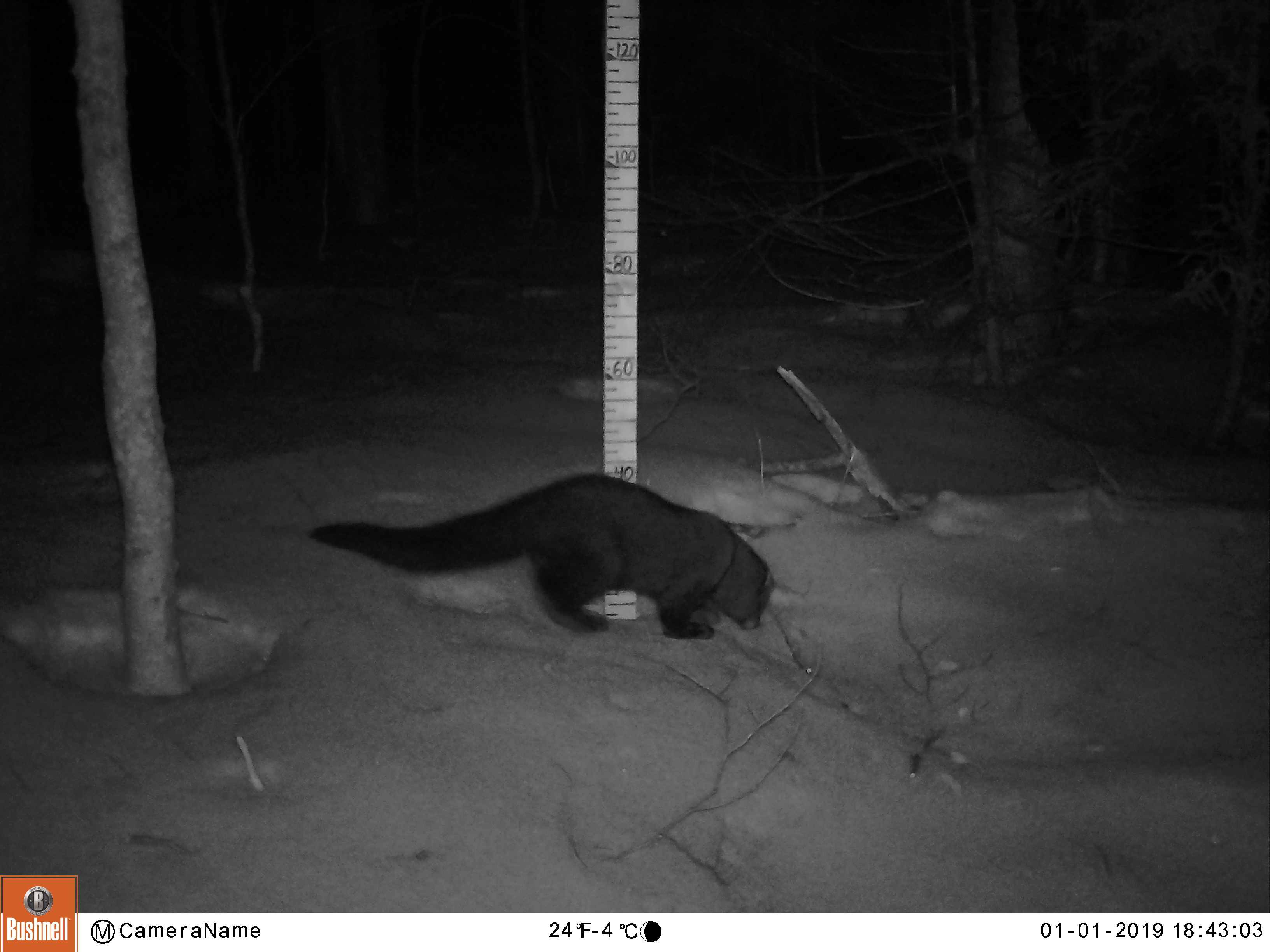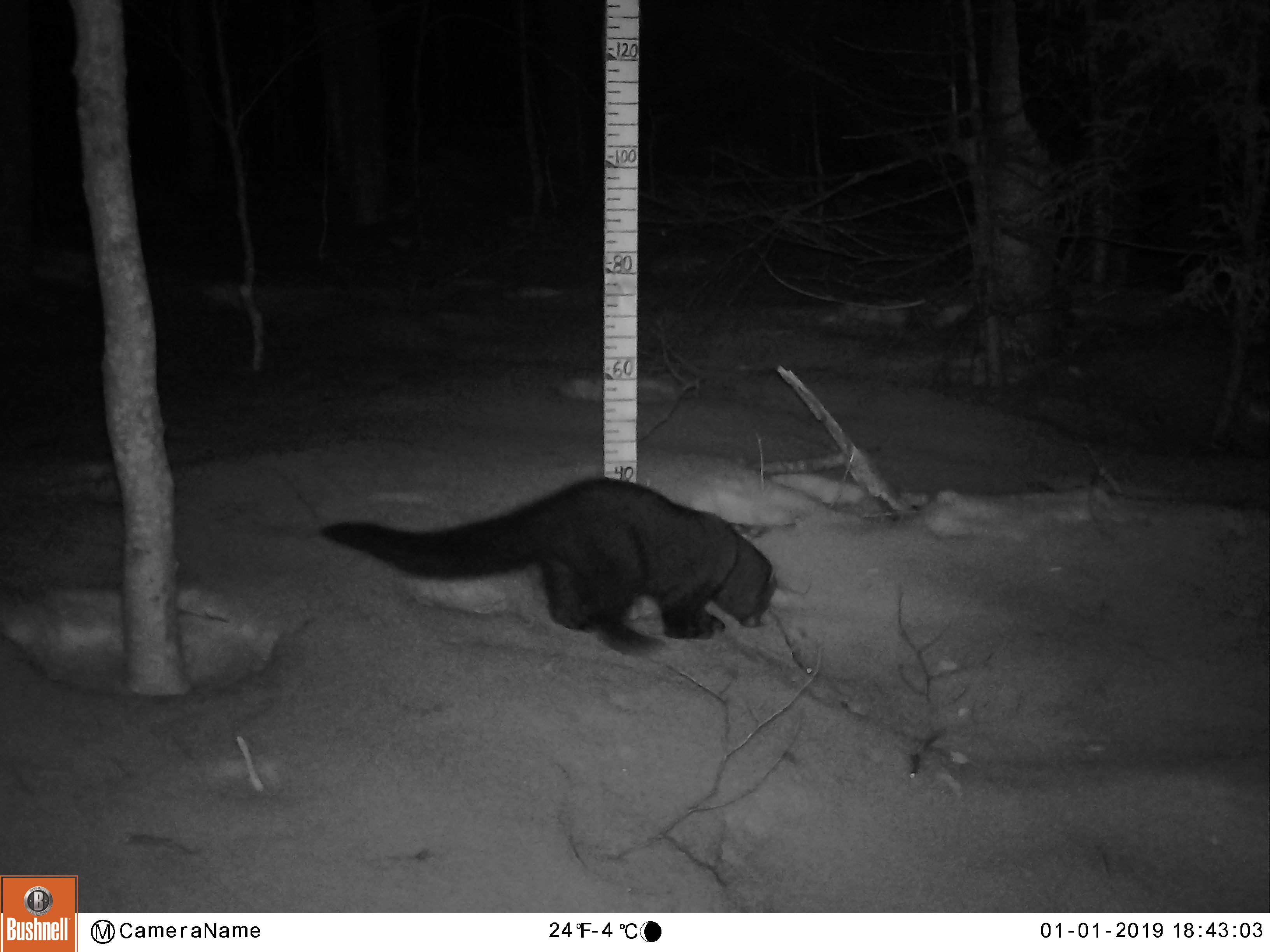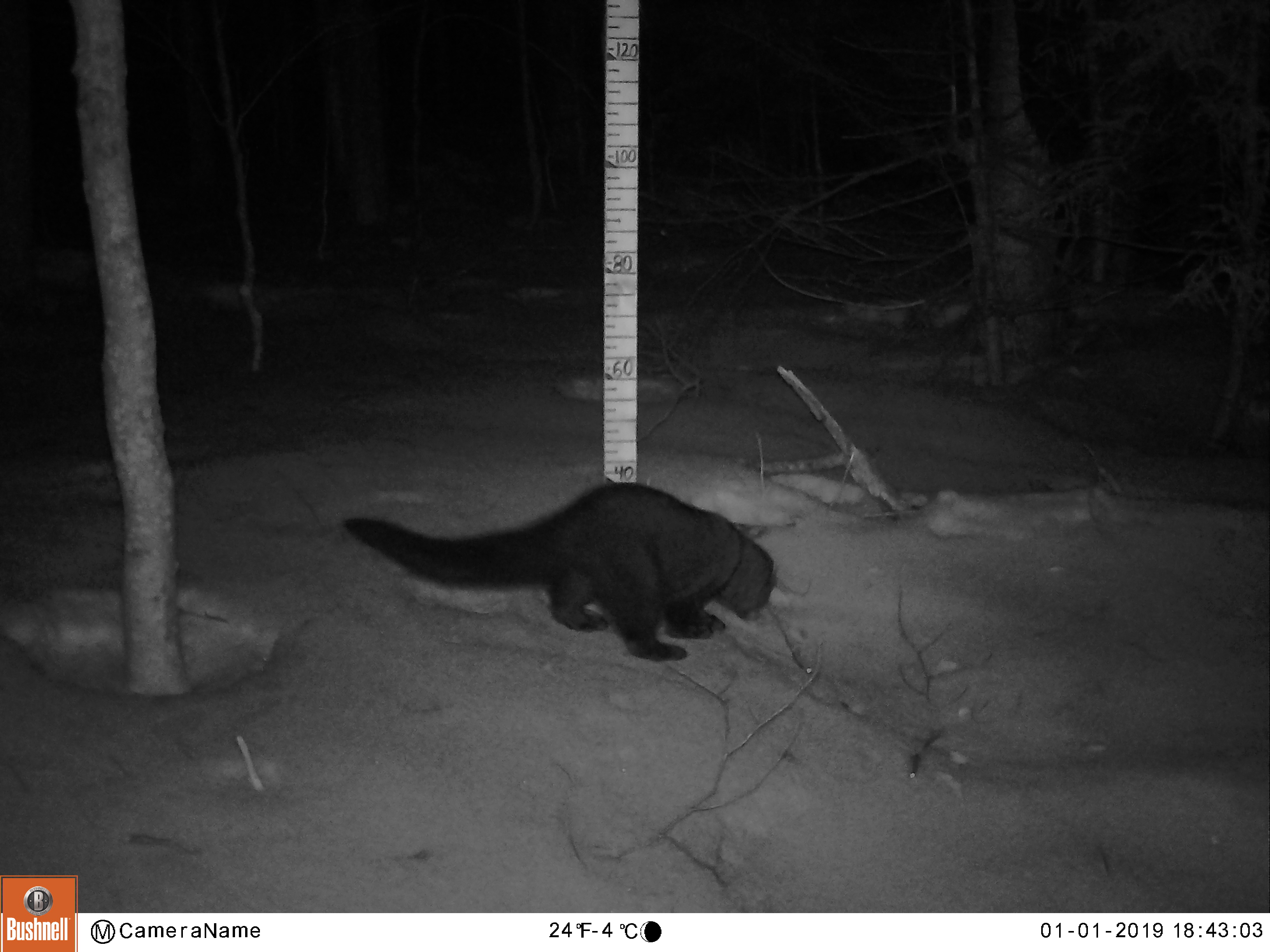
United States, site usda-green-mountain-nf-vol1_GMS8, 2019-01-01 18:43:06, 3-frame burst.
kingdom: Animalia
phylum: Chordata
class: Mammalia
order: Carnivora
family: Mustelidae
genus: Pekania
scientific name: Pekania pennanti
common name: fisher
Fisher (Pekania pennanti).